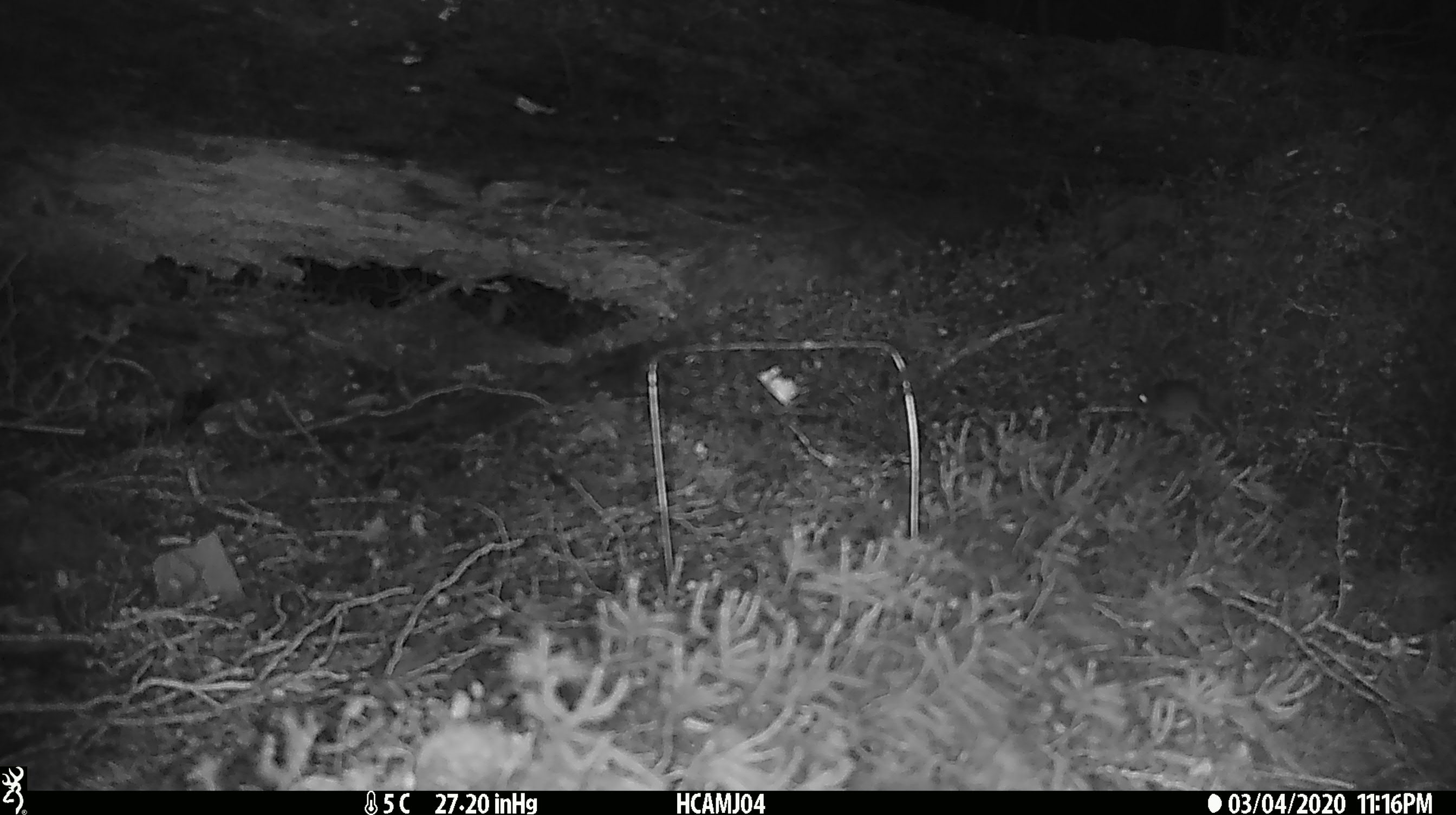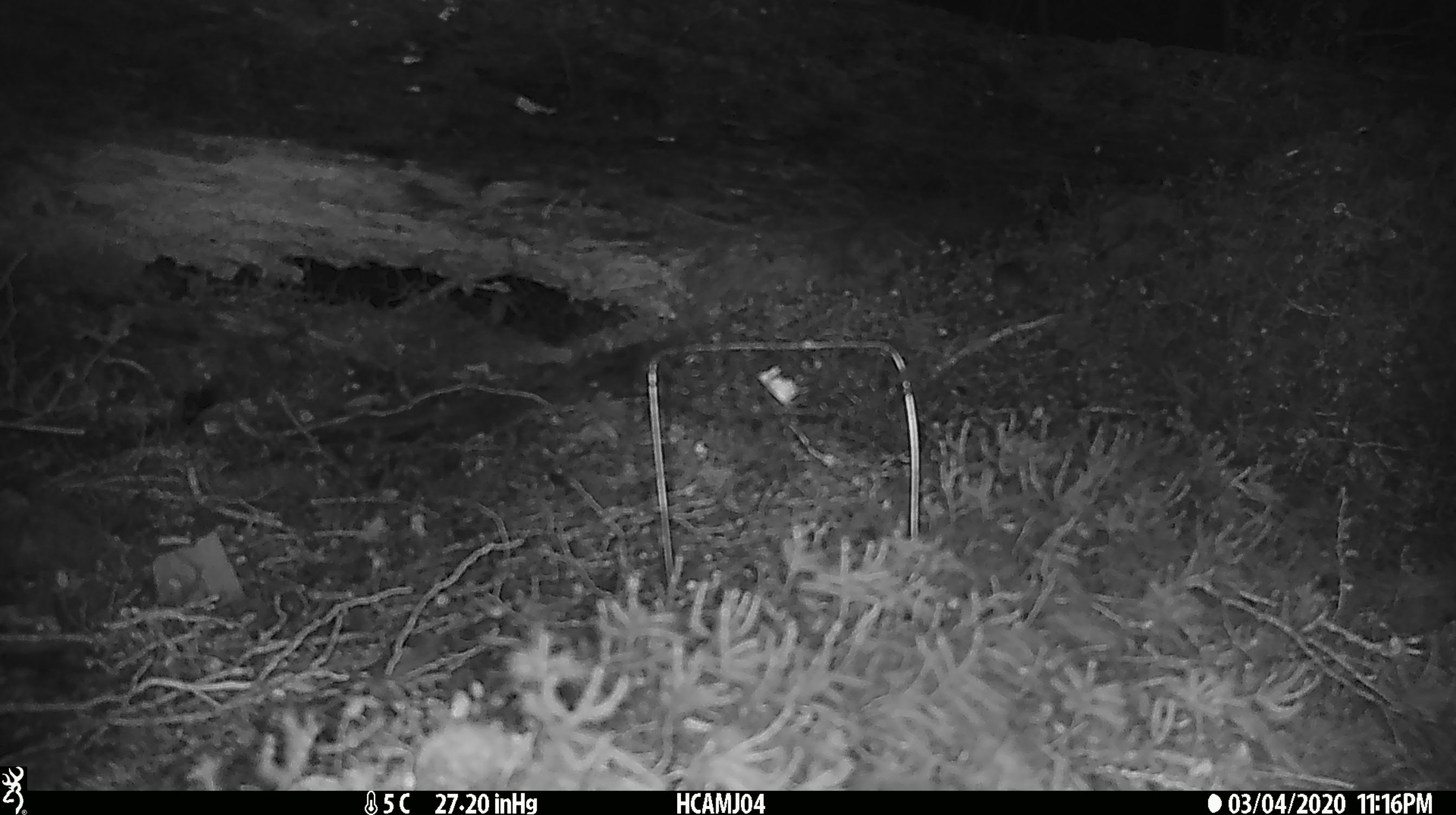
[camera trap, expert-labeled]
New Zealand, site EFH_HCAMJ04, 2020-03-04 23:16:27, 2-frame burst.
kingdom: Animalia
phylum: Chordata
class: Mammalia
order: Rodentia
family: Muridae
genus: Mus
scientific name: Mus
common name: mouse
Mouse (Mus).